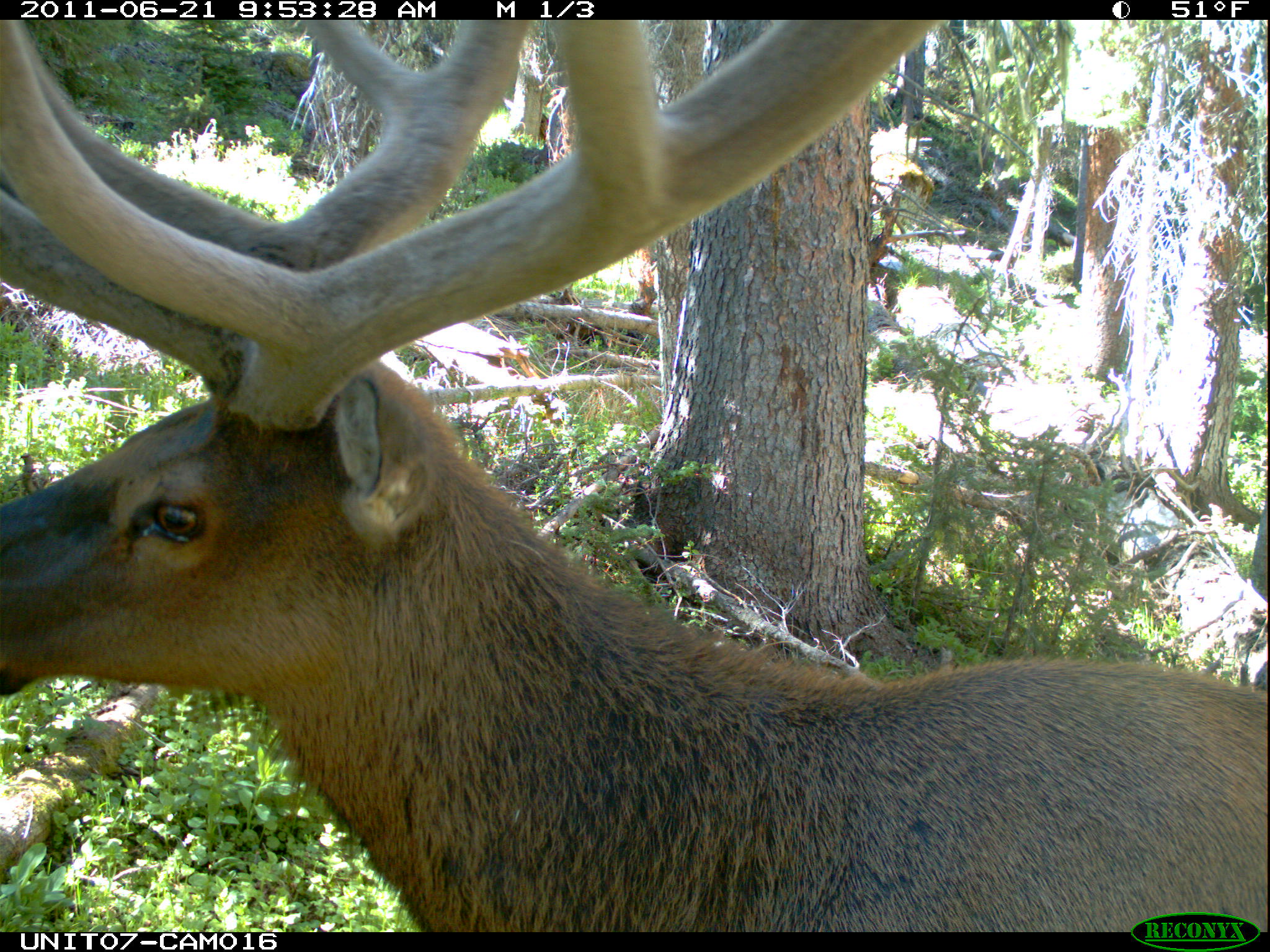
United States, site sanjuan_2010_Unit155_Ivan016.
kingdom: Animalia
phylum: Chordata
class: Mammalia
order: Artiodactyla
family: Cervidae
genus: Cervus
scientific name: Cervus elaphus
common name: red deer